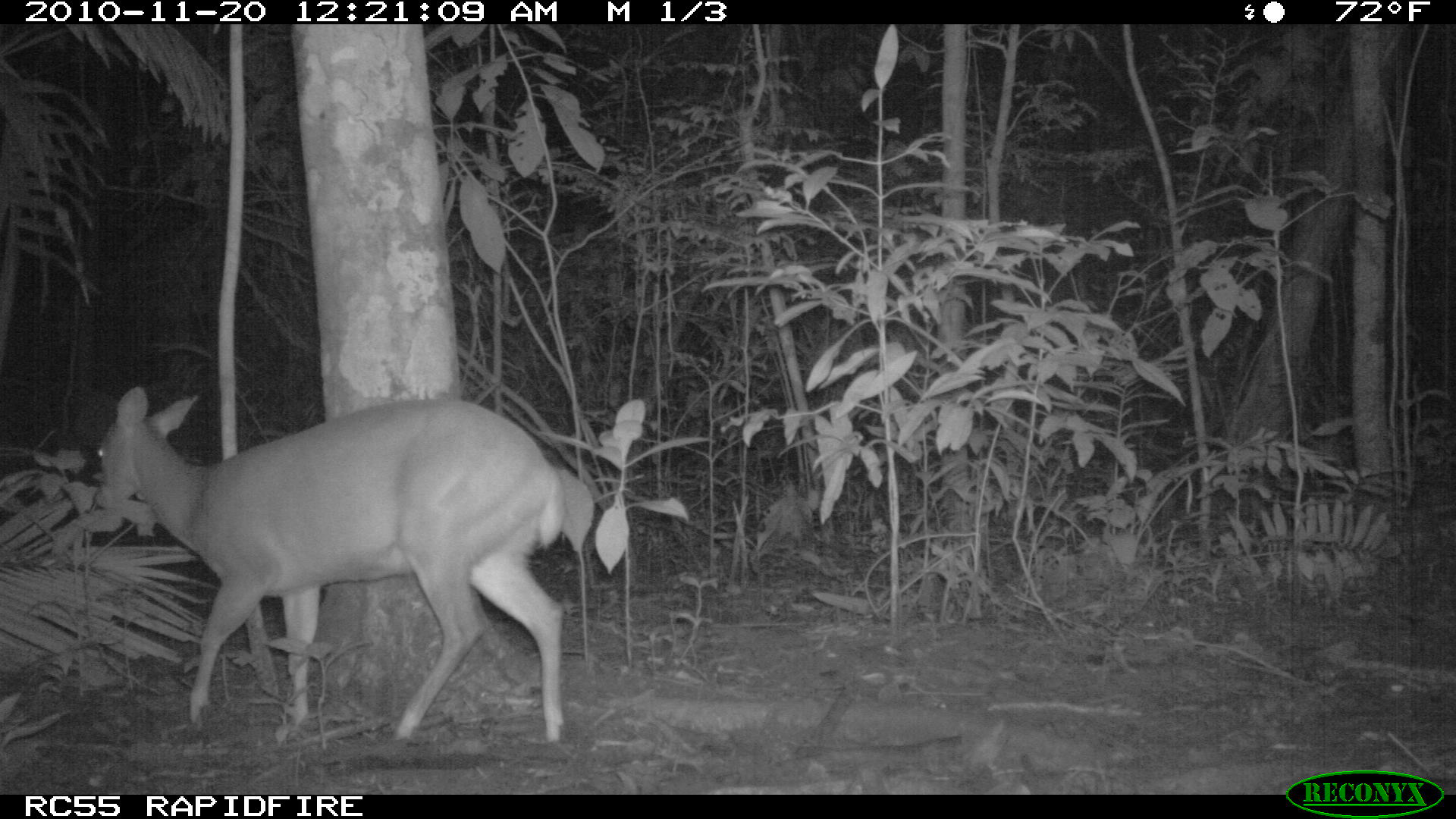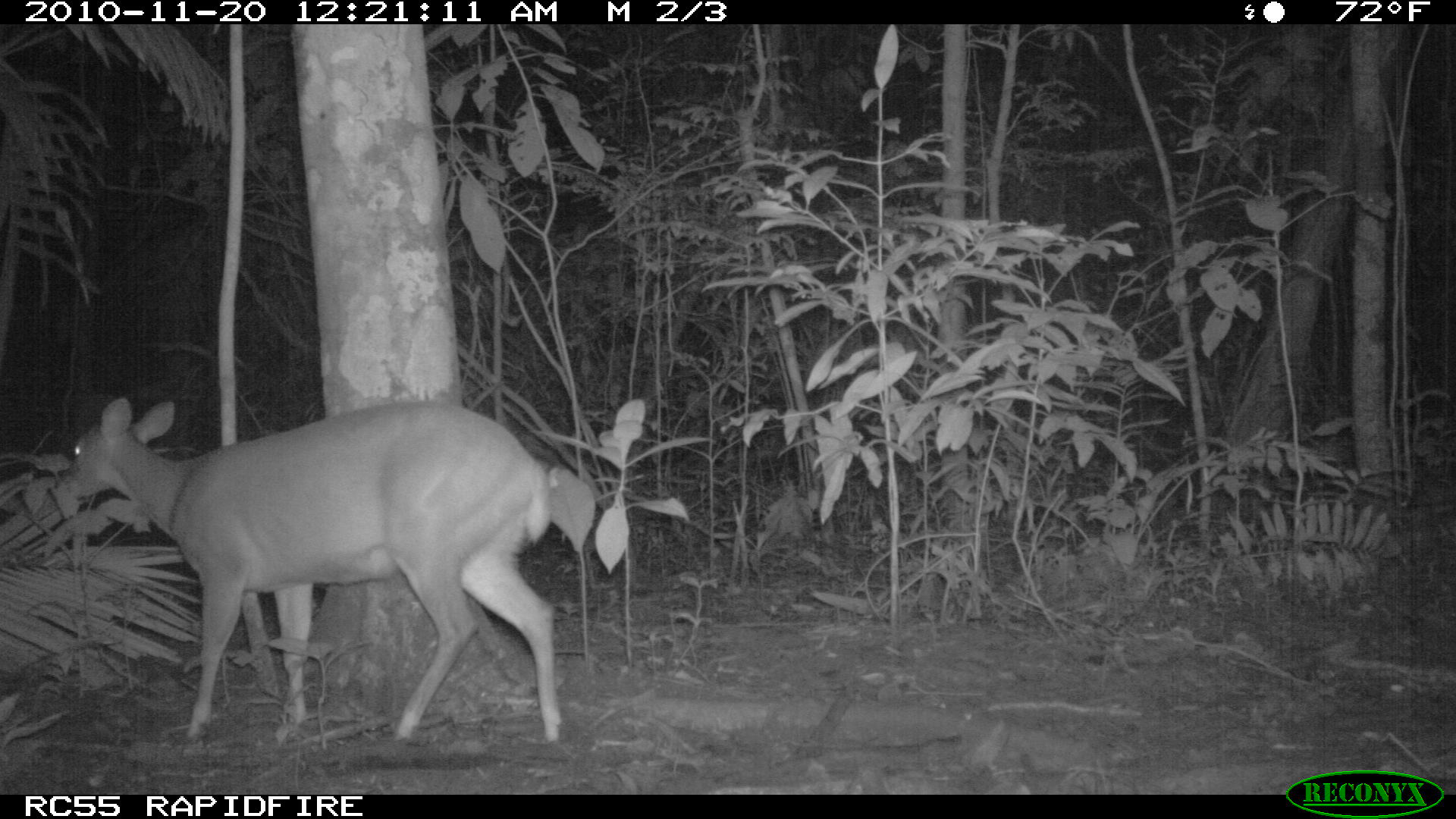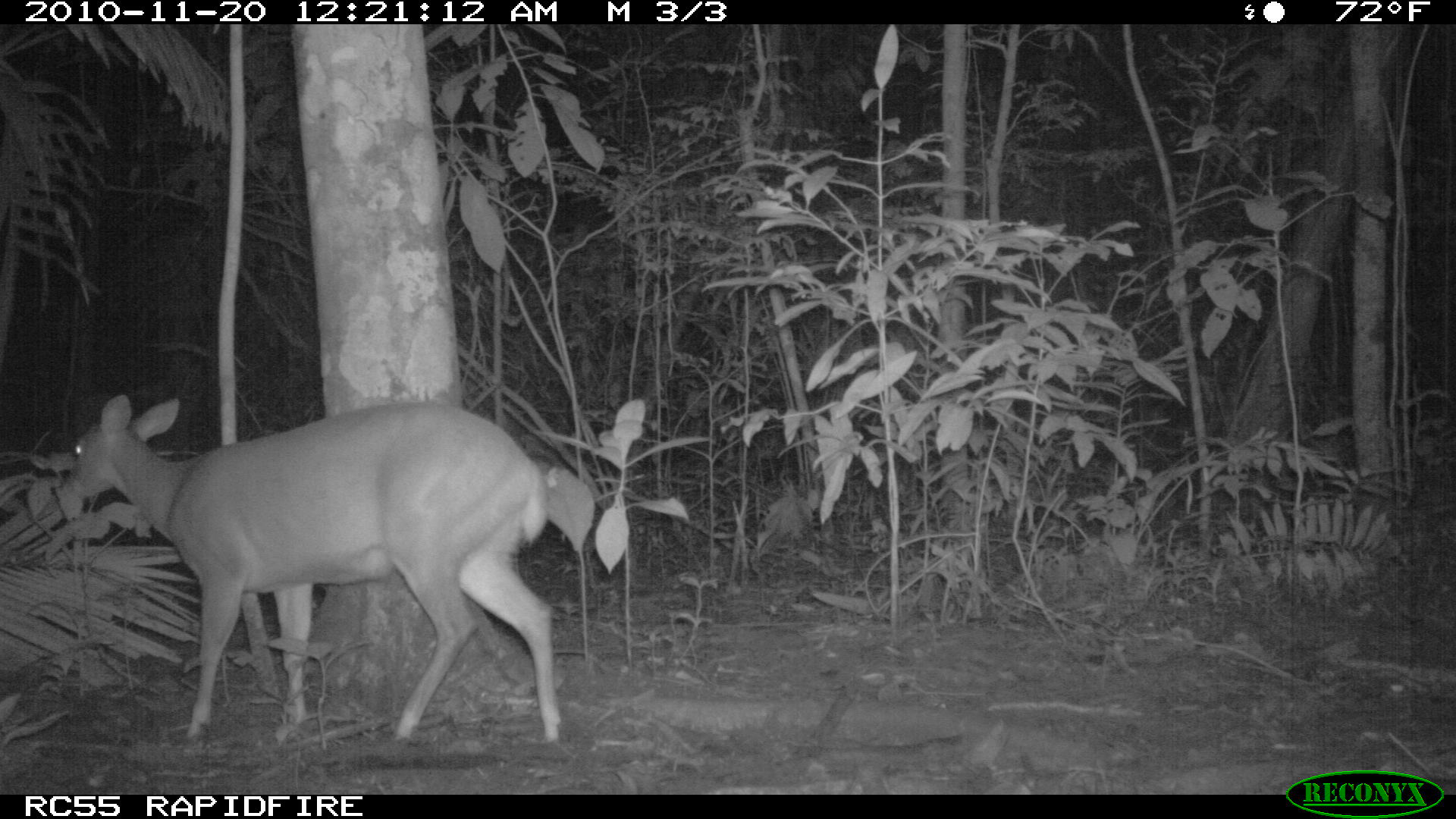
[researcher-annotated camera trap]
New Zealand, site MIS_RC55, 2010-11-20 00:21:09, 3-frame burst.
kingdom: Animalia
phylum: Chordata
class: Mammalia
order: Artiodactyla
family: Cervidae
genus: Odocoileus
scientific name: Odocoileus virginianus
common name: white-tailed deer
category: white tailed deer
White tailed deer (white-tailed deer) (Odocoileus virginianus).